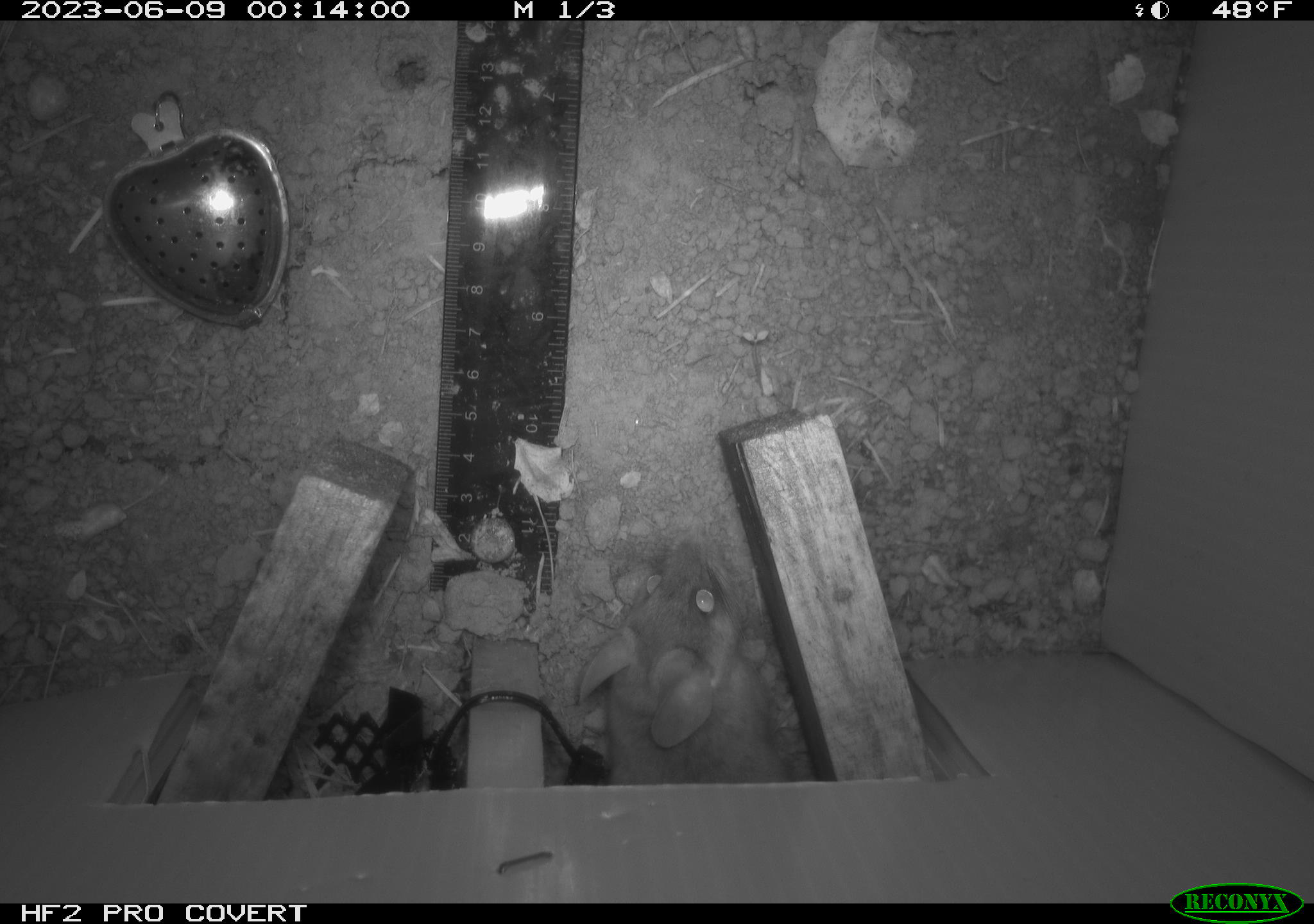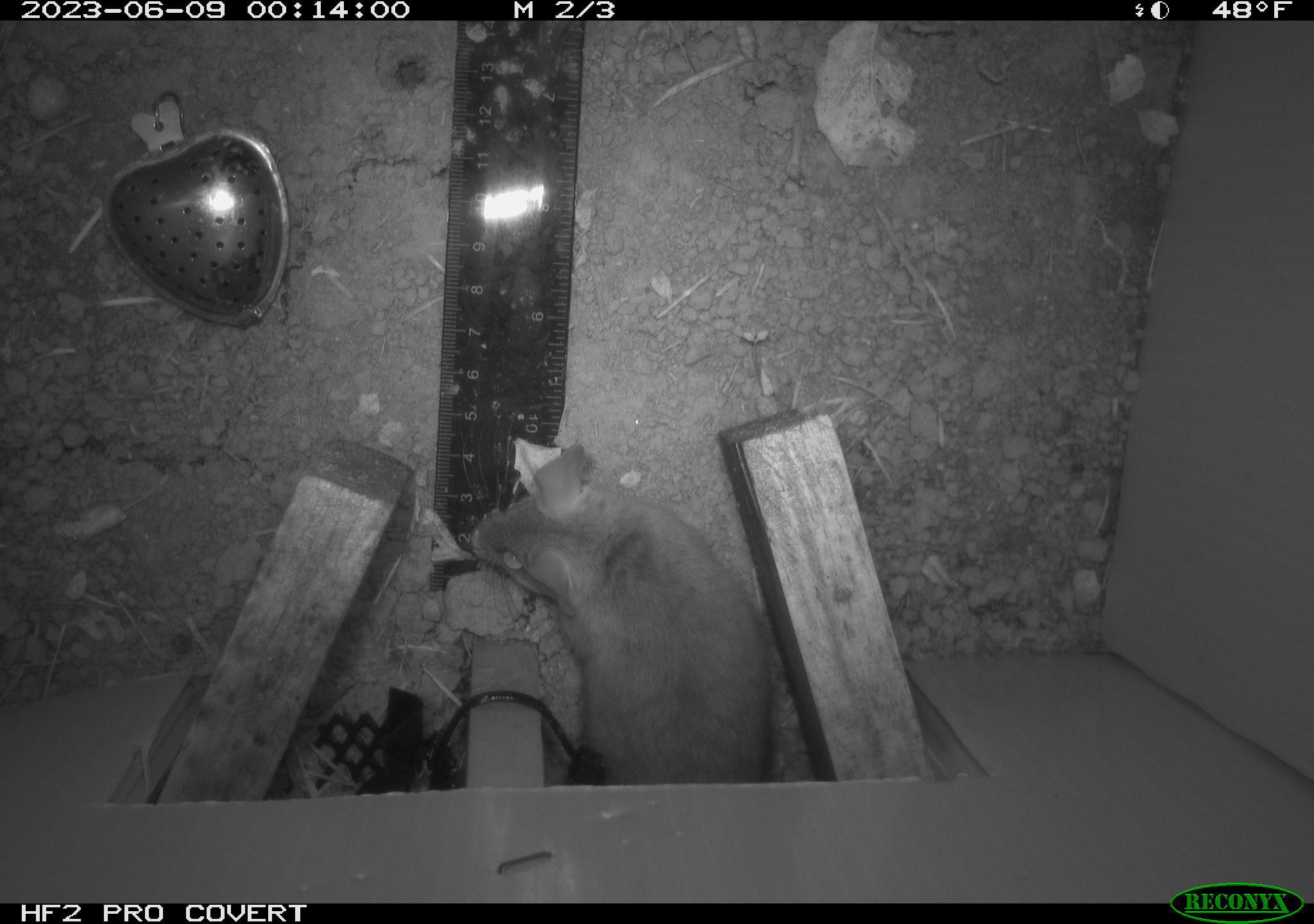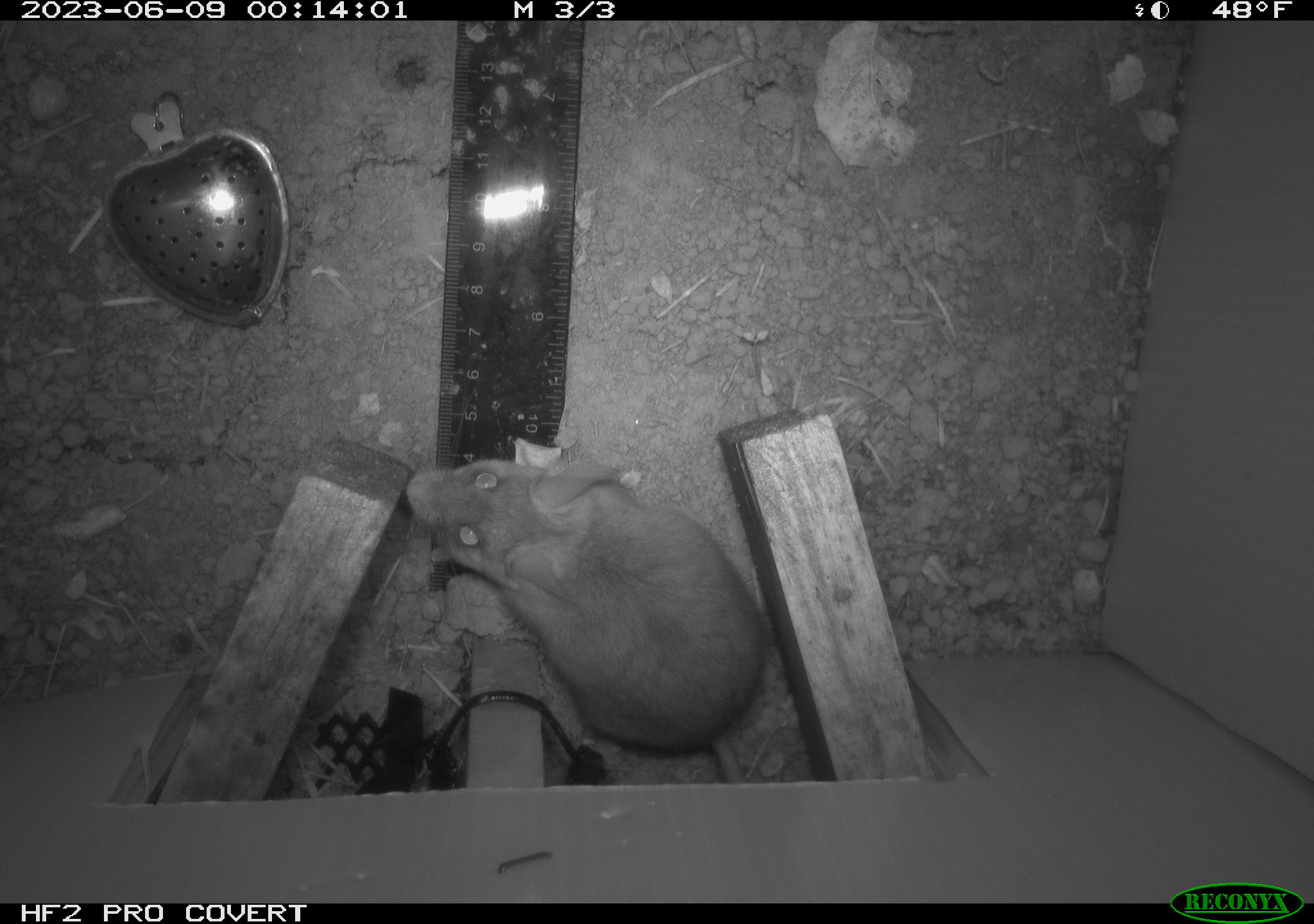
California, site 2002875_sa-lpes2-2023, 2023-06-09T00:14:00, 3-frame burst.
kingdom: Animalia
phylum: Chordata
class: Mammalia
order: Rodentia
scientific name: Rodentia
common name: mouse species